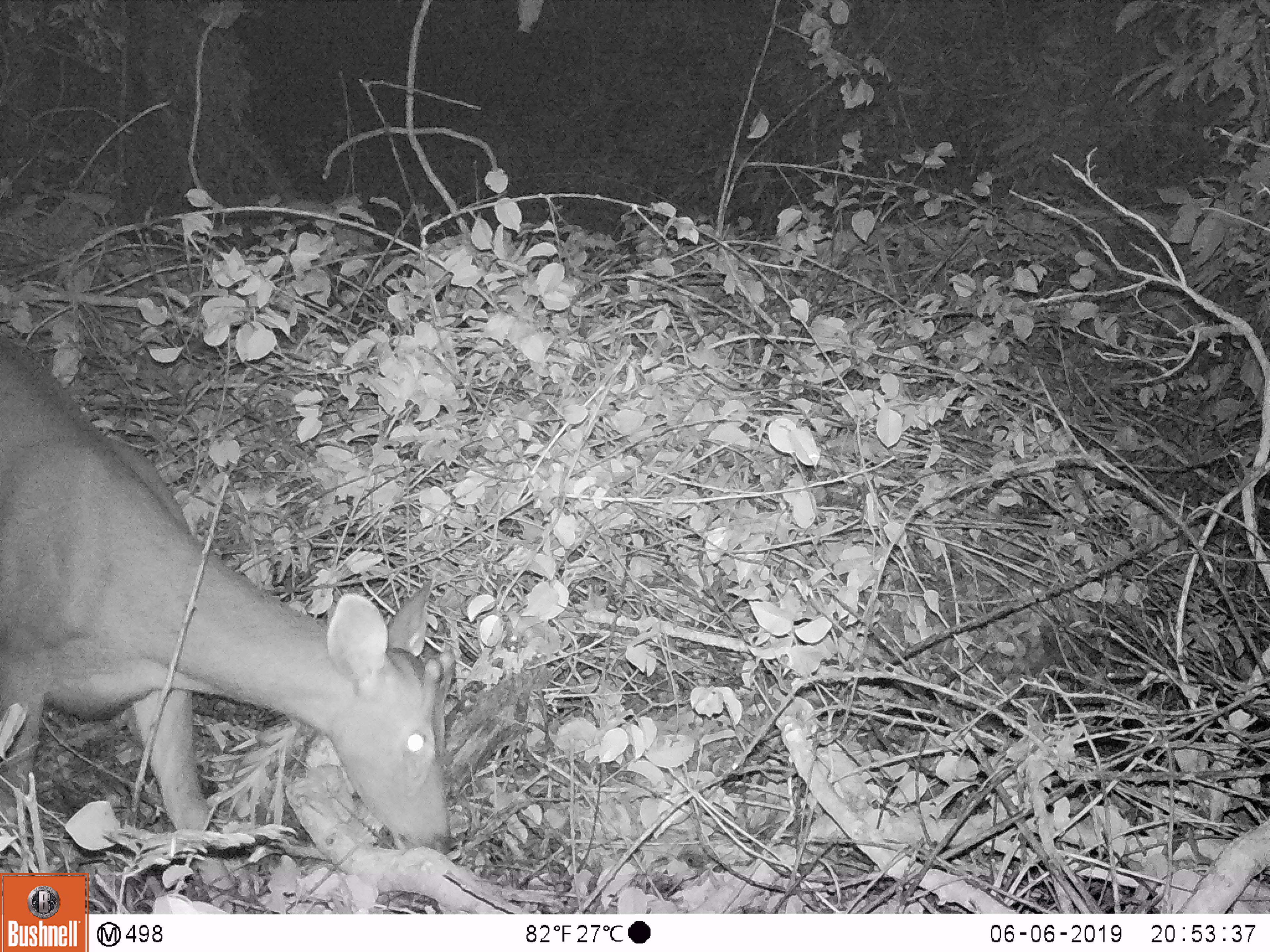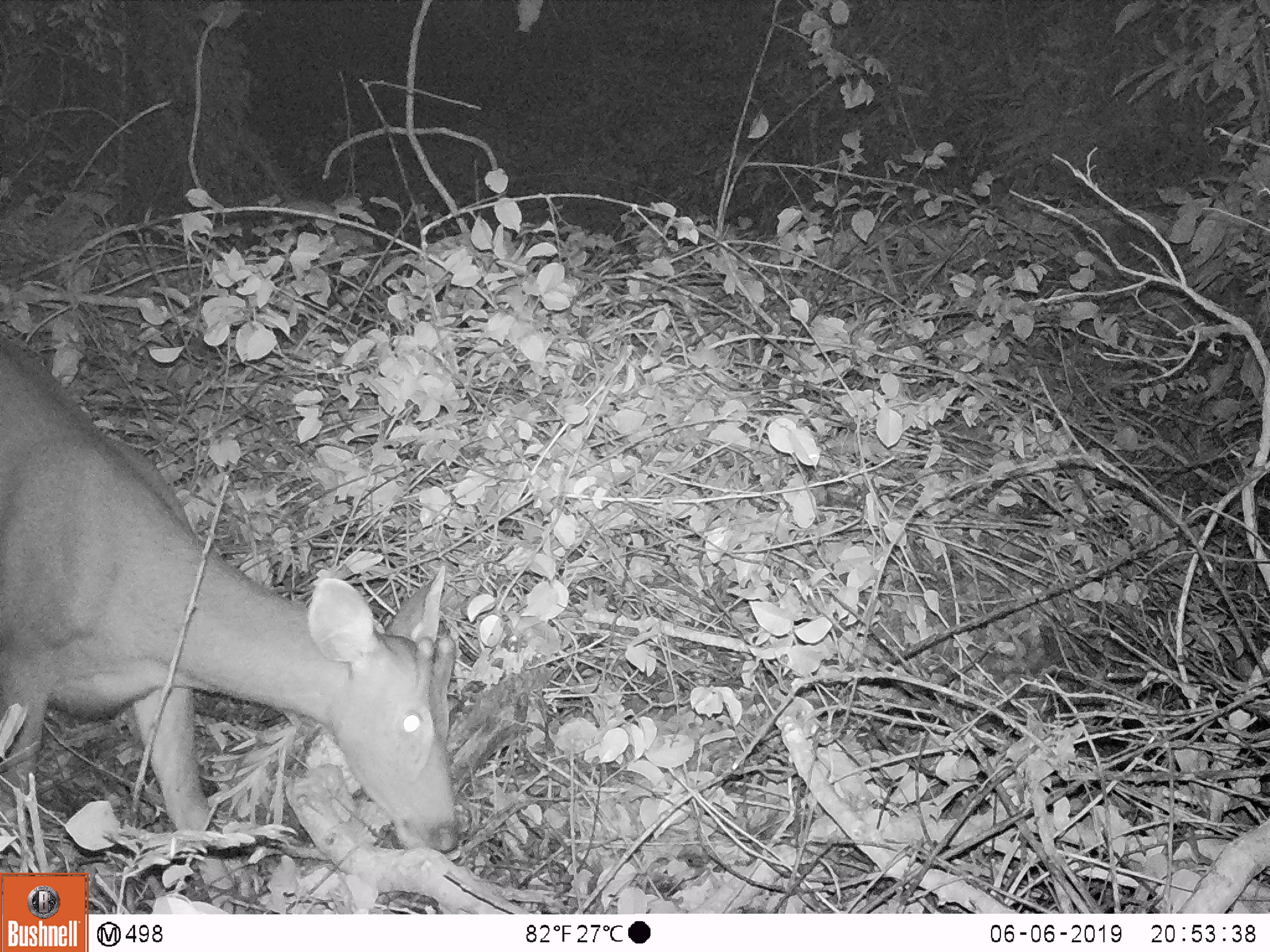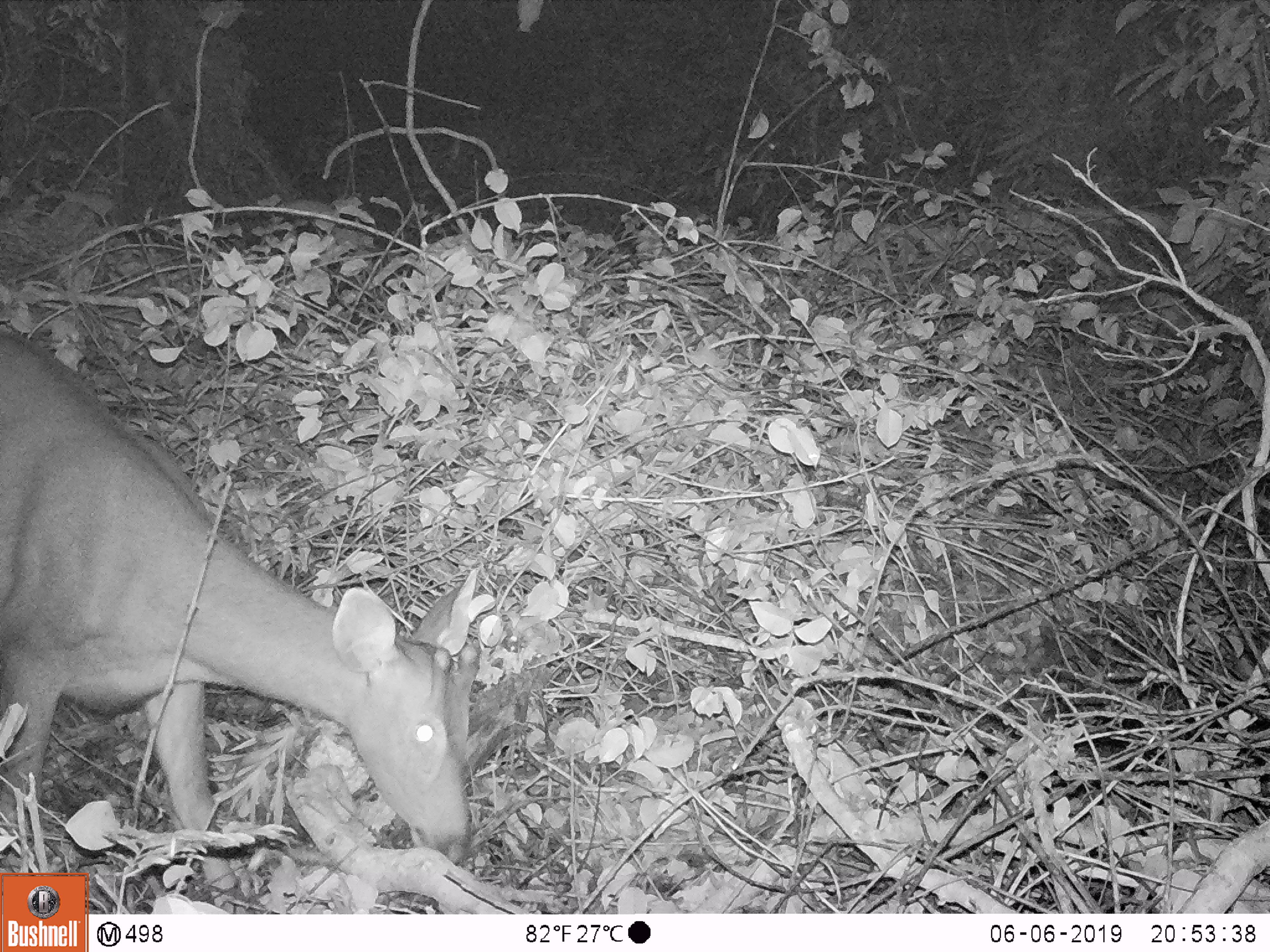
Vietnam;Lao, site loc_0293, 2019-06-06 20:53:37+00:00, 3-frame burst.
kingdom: Animalia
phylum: Chordata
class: Mammalia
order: Artiodactyla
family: Cervidae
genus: Rusa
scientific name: Rusa unicolor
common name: sambar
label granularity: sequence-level